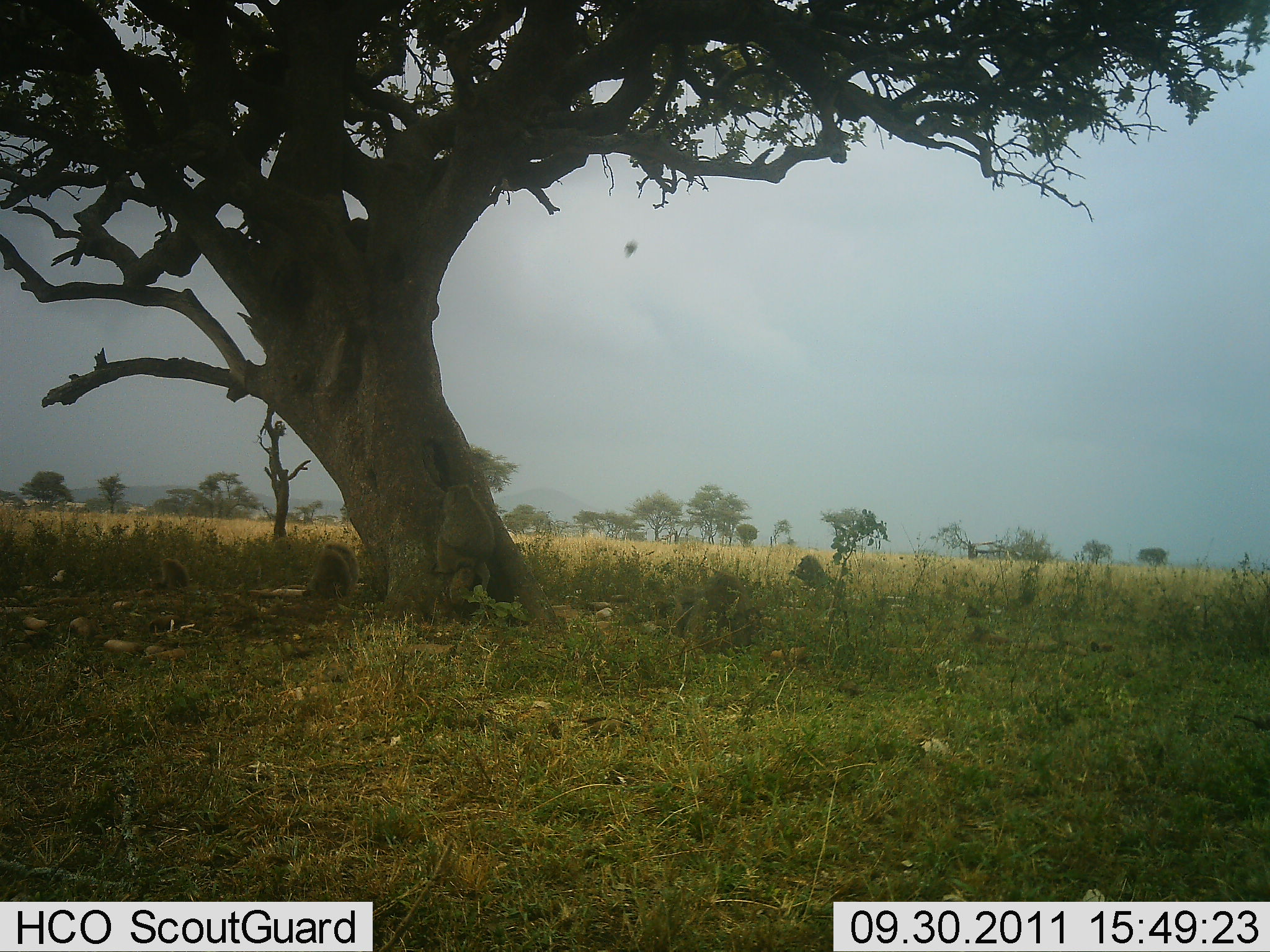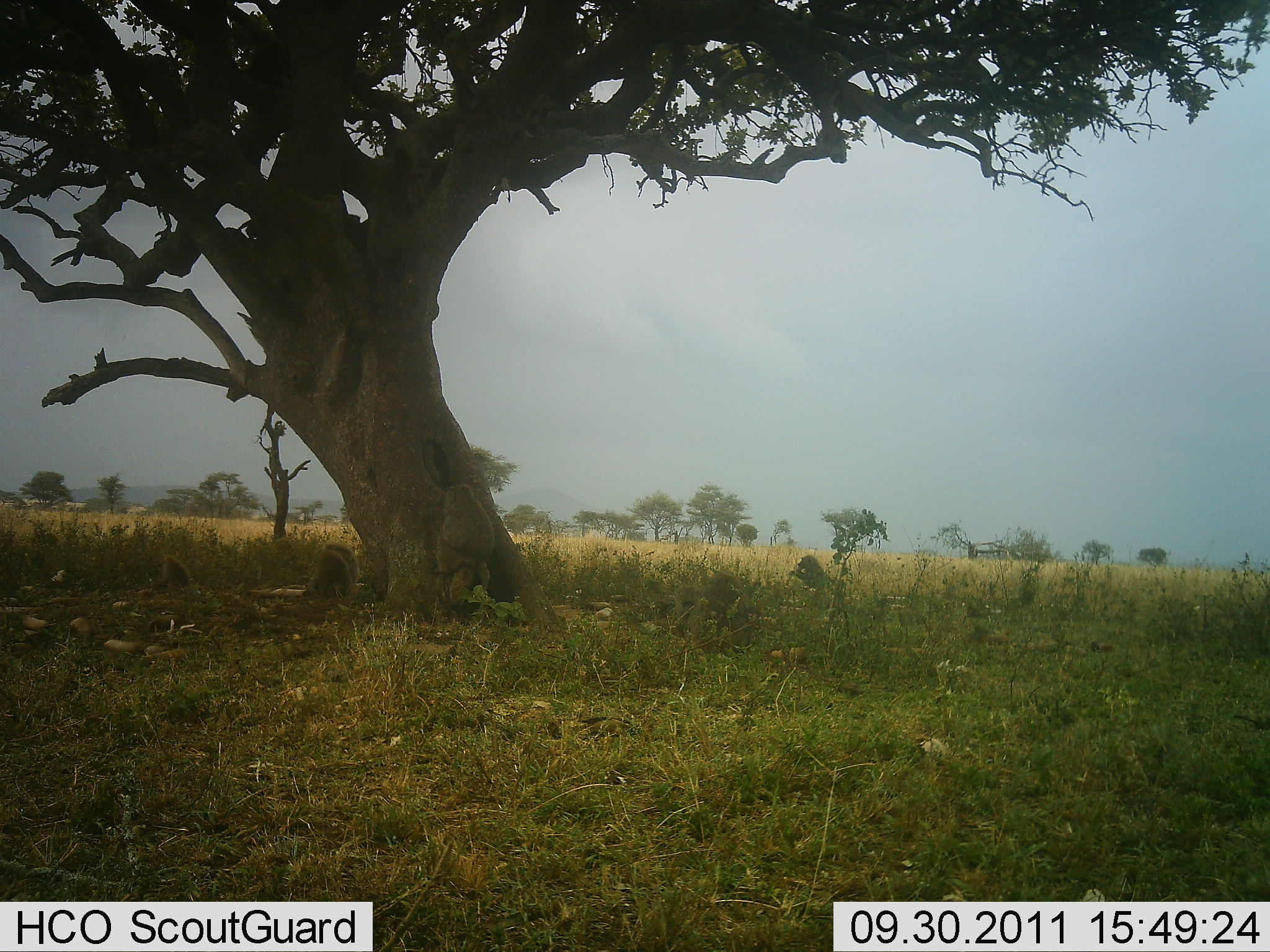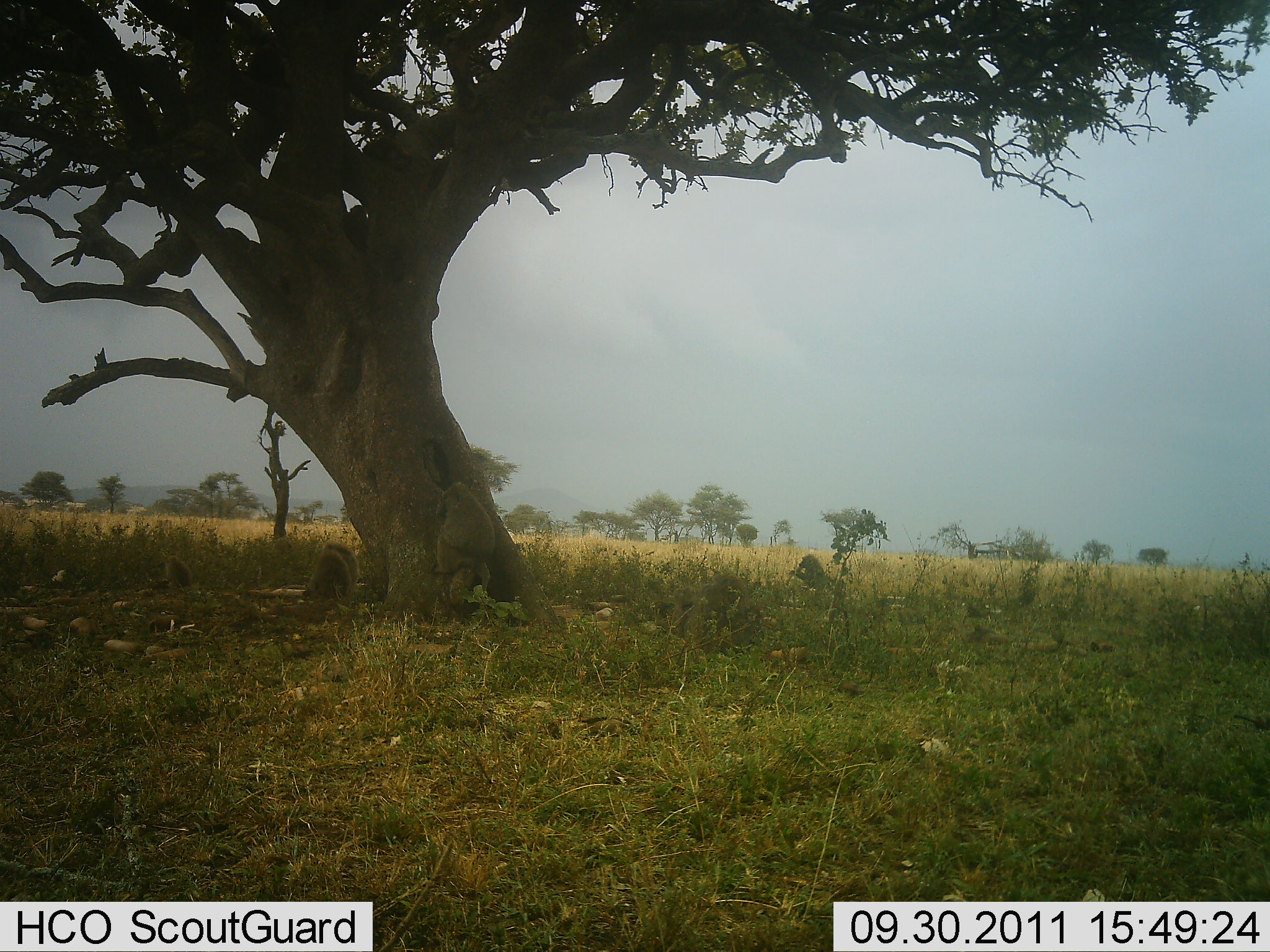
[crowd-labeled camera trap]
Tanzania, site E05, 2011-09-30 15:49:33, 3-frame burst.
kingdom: Animalia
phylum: Chordata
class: Mammalia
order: Primates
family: Cercopithecidae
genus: Papio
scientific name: Papio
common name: baboon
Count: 6.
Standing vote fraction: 20%.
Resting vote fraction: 70%.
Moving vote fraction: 70%.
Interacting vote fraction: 10%.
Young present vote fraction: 0%.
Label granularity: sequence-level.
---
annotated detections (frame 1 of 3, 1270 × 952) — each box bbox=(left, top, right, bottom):
animal: bbox=(674, 569, 761, 654); bbox=(434, 483, 496, 594); bbox=(303, 541, 361, 606); bbox=(788, 554, 835, 591); bbox=(157, 557, 192, 593); bbox=(967, 622, 1010, 649)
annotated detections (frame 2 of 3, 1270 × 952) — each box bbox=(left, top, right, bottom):
animal: bbox=(427, 483, 496, 602); bbox=(677, 569, 761, 654); bbox=(303, 541, 361, 606); bbox=(788, 554, 835, 591); bbox=(157, 557, 192, 593); bbox=(967, 623, 1009, 650)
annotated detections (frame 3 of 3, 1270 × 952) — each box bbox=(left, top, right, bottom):
animal: bbox=(427, 483, 496, 602); bbox=(674, 569, 761, 654); bbox=(303, 541, 361, 606); bbox=(788, 554, 835, 591); bbox=(157, 557, 192, 593); bbox=(967, 623, 1009, 650)